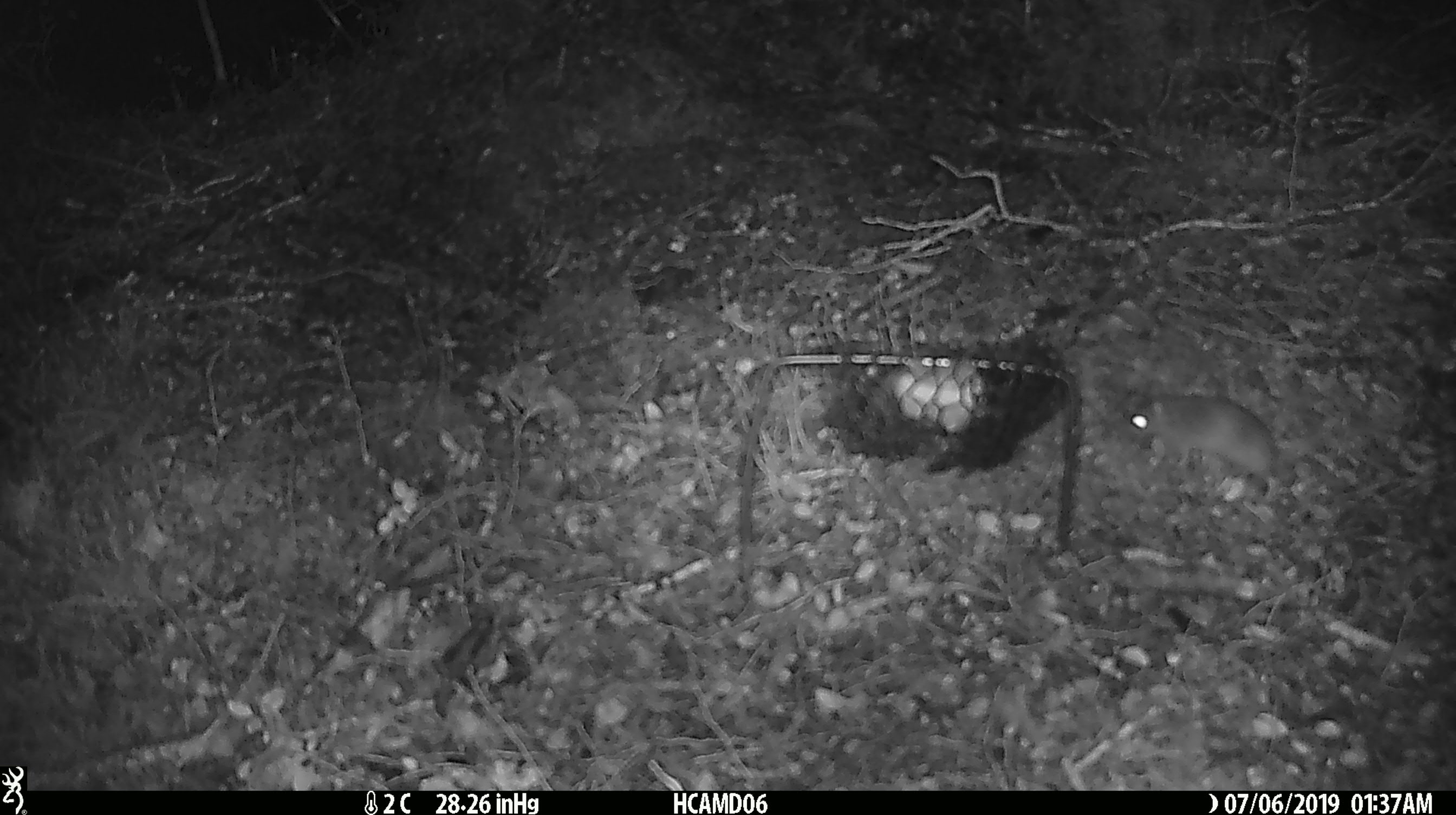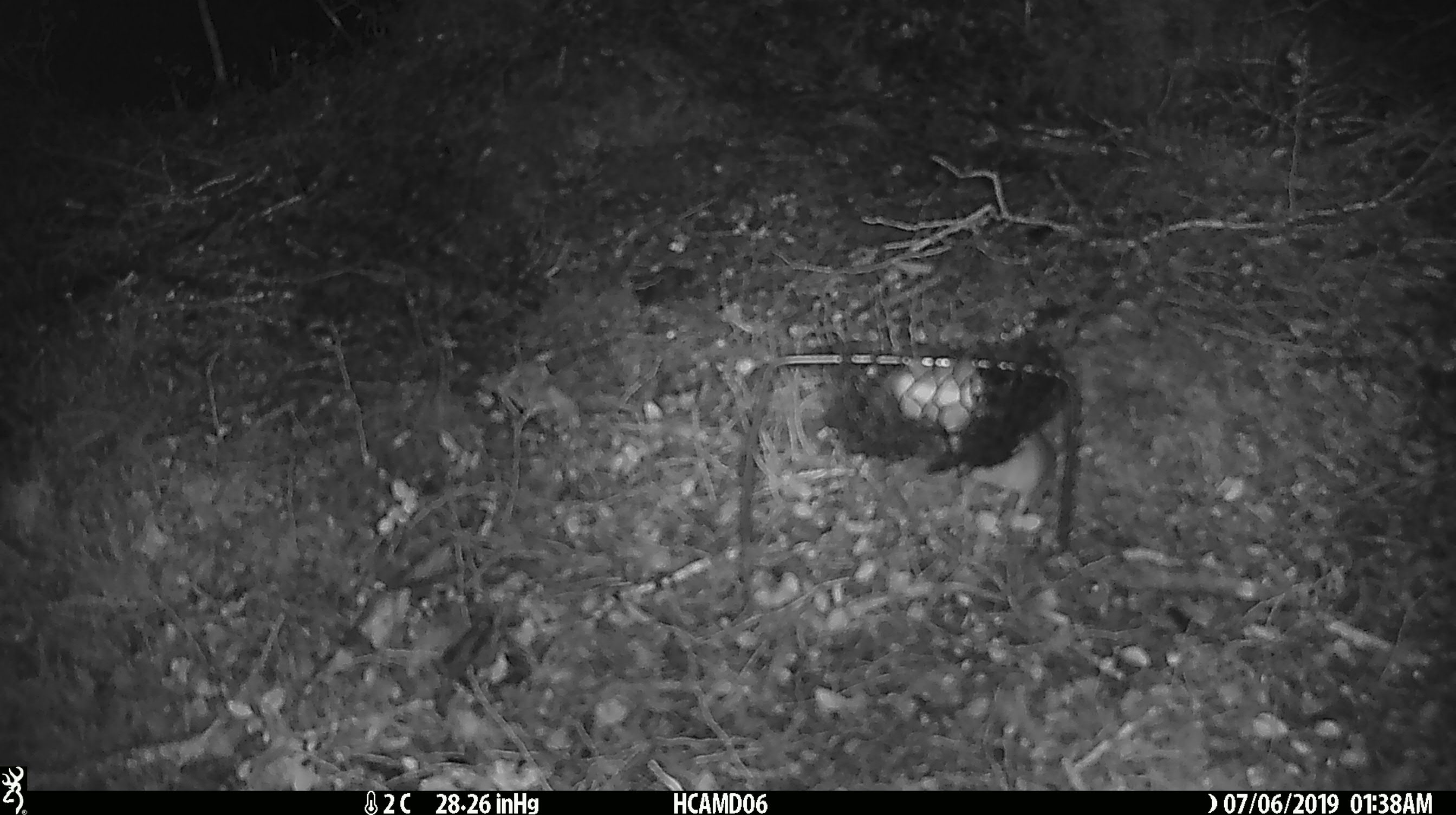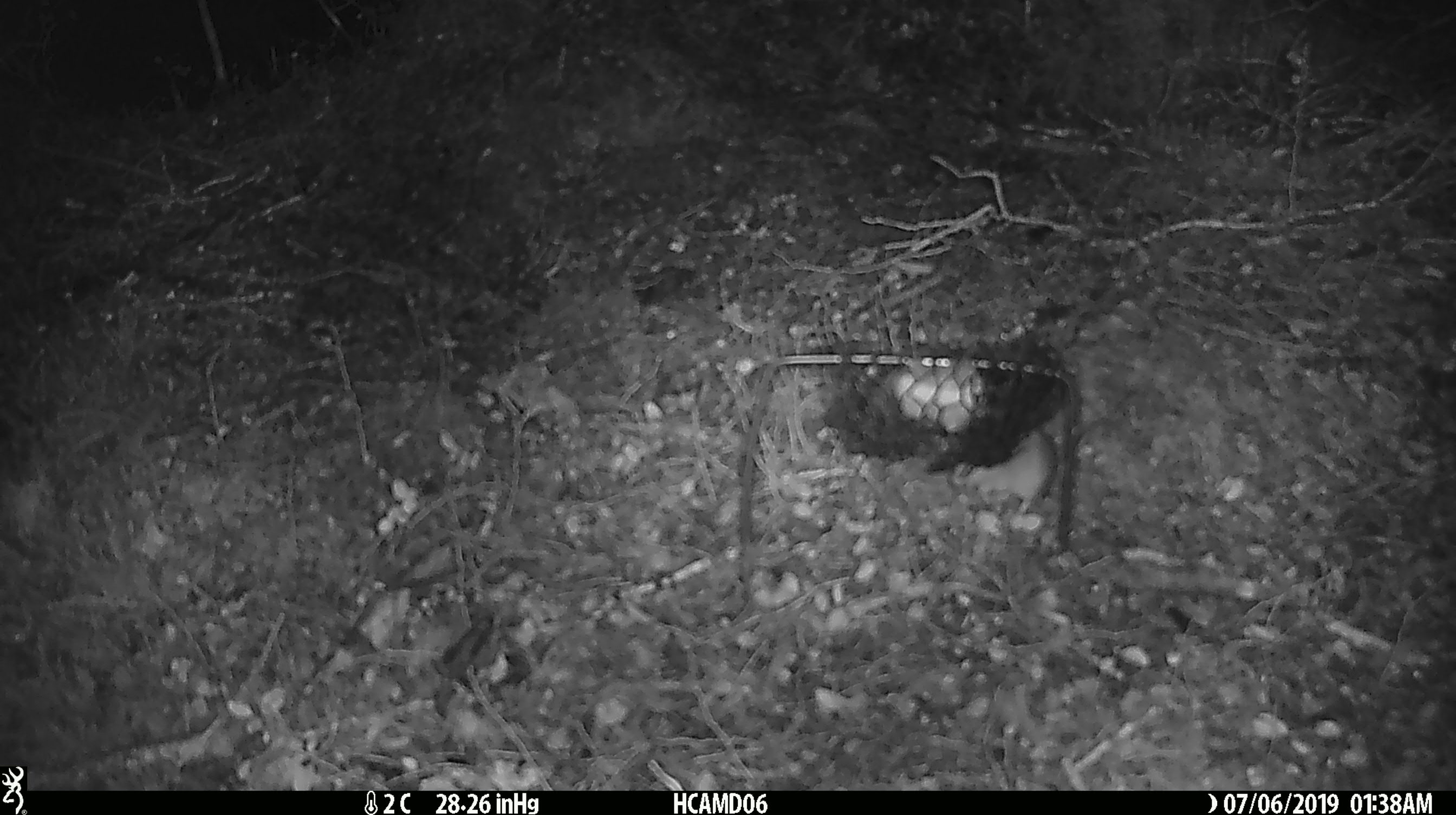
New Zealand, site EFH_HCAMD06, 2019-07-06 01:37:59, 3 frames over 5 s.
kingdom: Animalia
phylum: Chordata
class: Mammalia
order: Rodentia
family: Muridae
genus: Mus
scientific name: Mus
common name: mouse